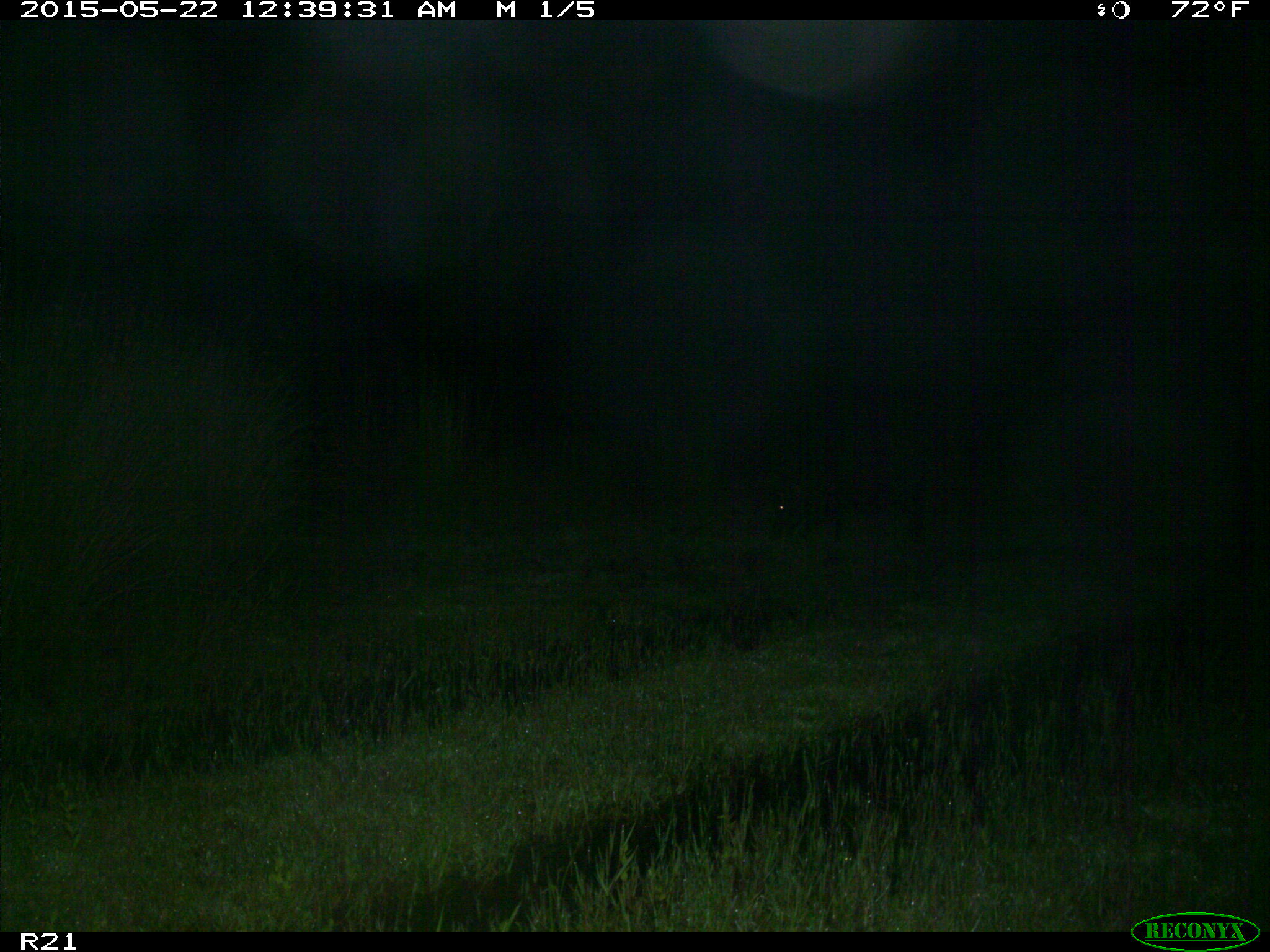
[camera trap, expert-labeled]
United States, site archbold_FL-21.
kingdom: Animalia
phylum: Chordata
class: Mammalia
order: Artiodactyla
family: Suidae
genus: Sus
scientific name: Sus scrofa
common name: wild boar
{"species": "Sus scrofa (wild boar)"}